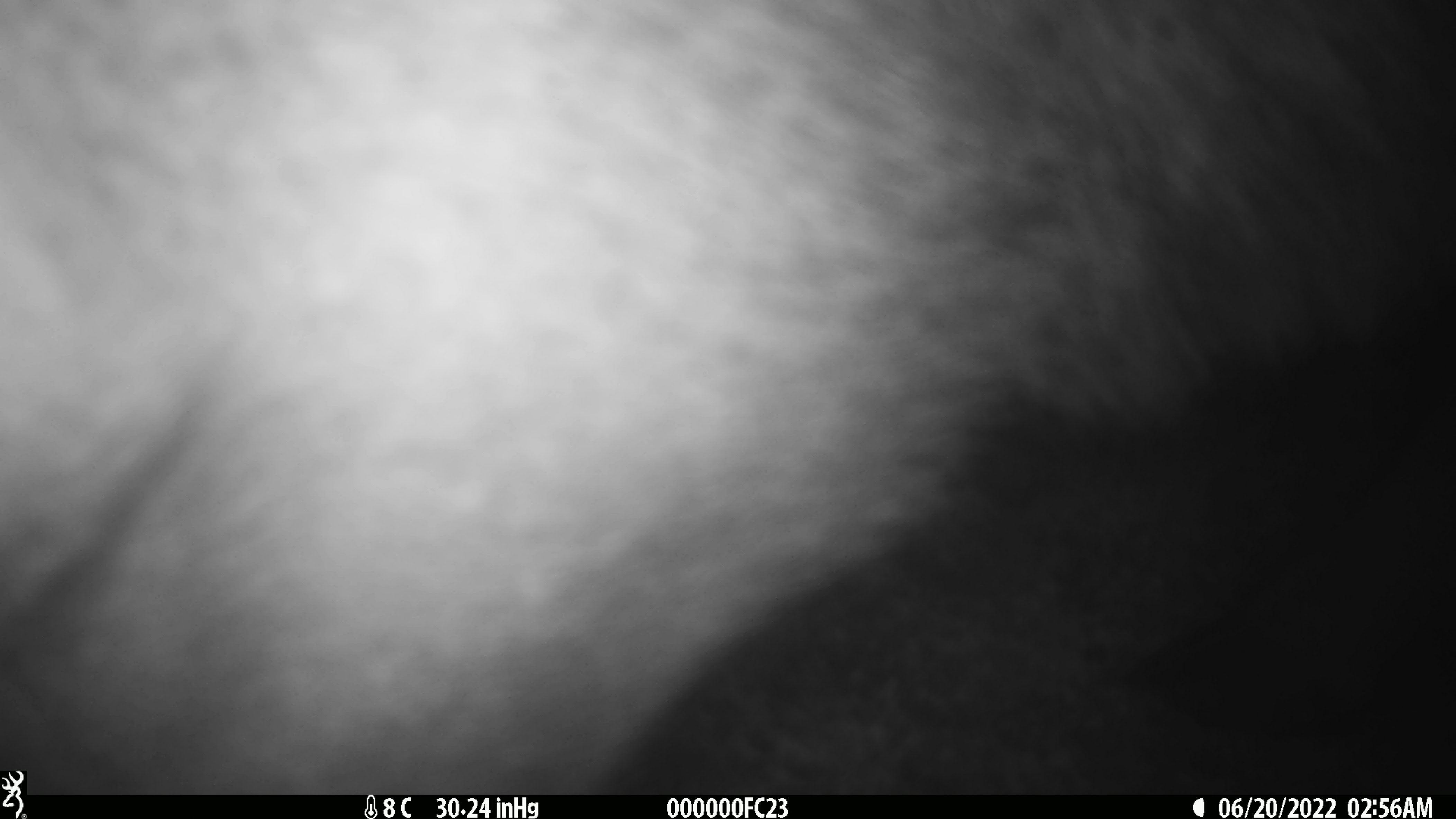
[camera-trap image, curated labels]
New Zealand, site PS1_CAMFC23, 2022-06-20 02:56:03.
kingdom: Animalia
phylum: Chordata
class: Mammalia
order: Artiodactyla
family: Cervidae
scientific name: Cervidae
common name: deer